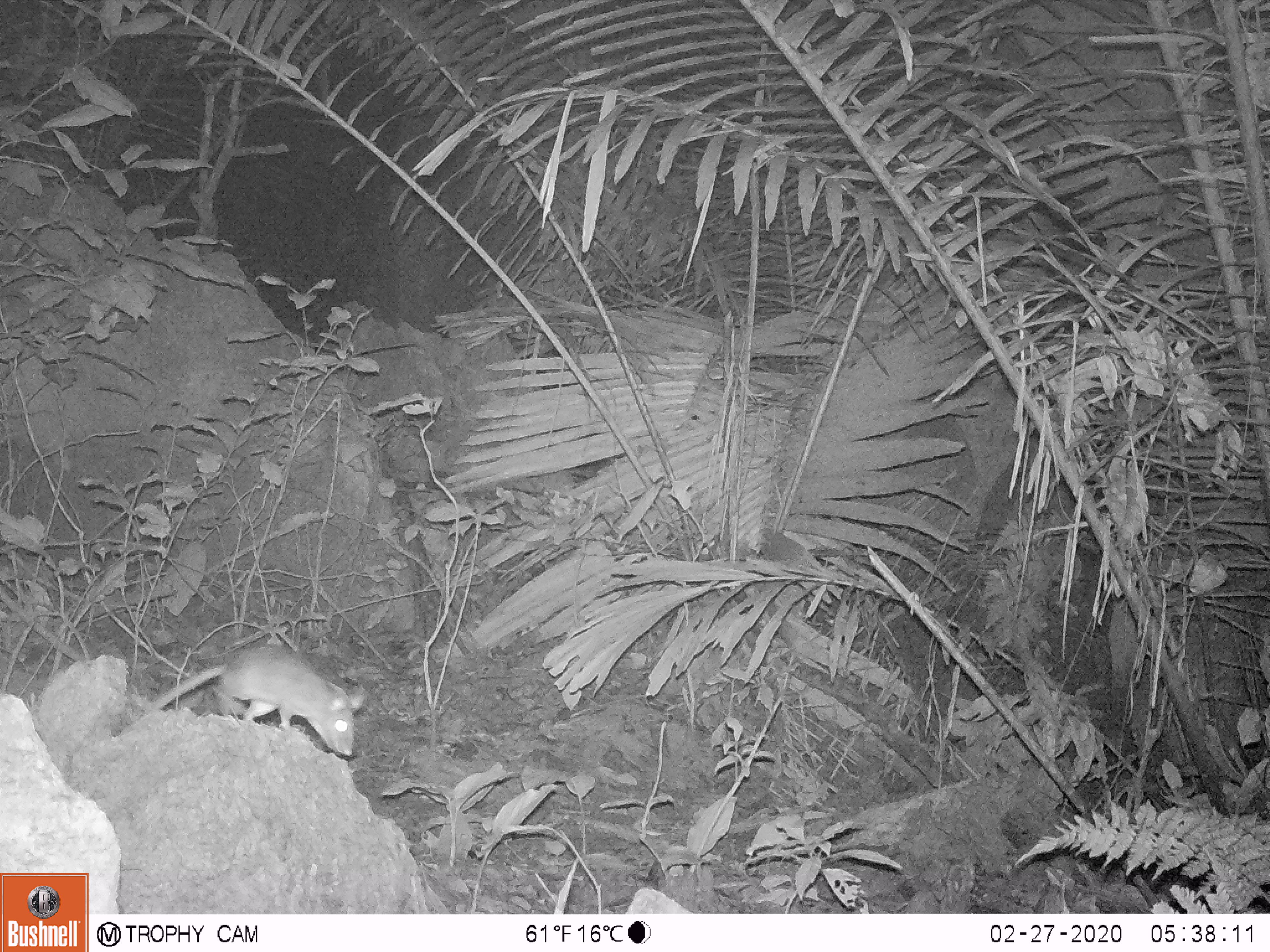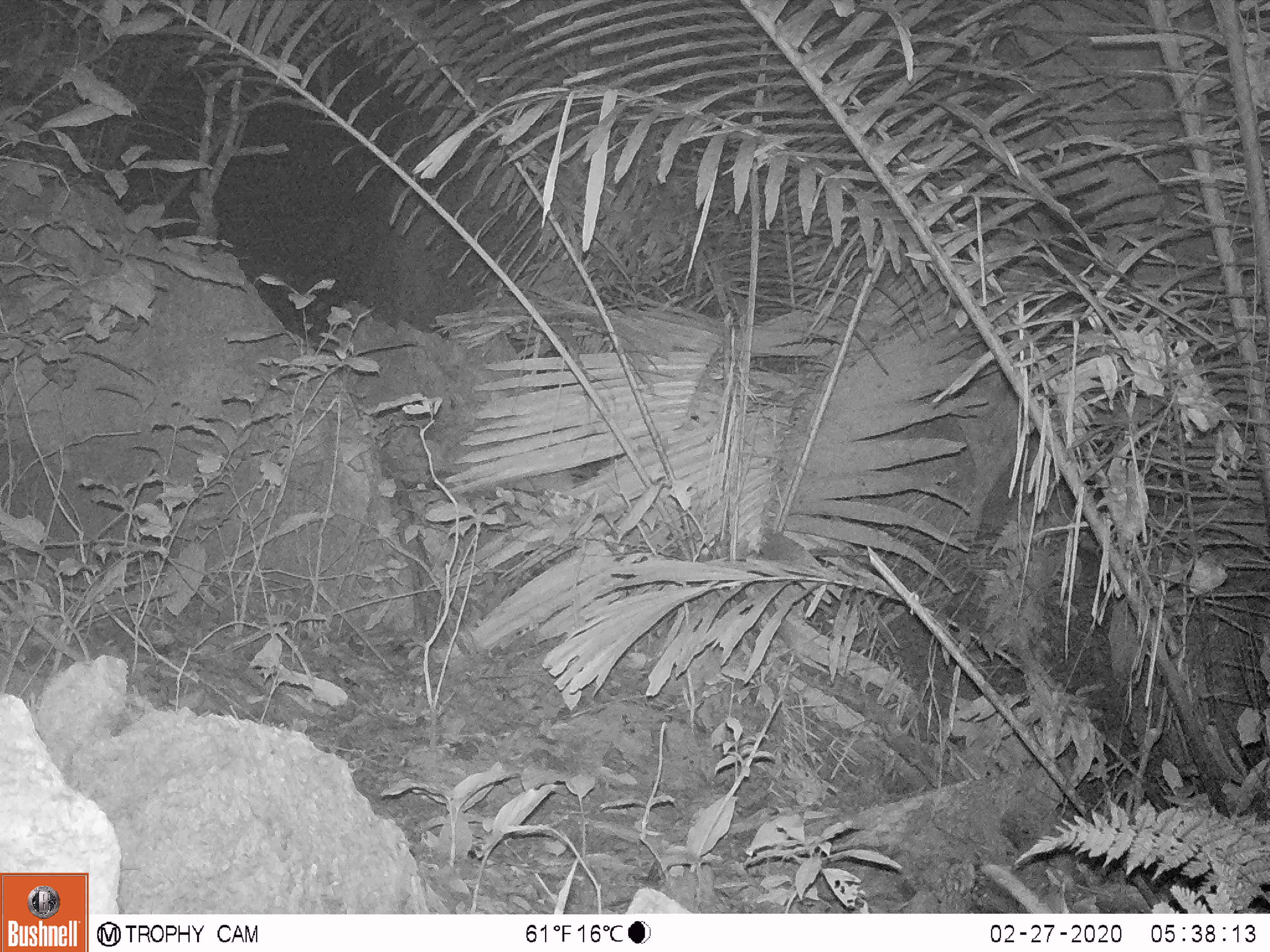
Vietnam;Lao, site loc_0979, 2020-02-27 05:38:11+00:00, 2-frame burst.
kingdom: Animalia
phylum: Chordata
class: Mammalia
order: Rodentia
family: Muridae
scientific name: Muridae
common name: old-world mice and rats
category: unidentified murid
Unidentified murid (old-world mice and rats) (Muridae). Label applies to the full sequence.